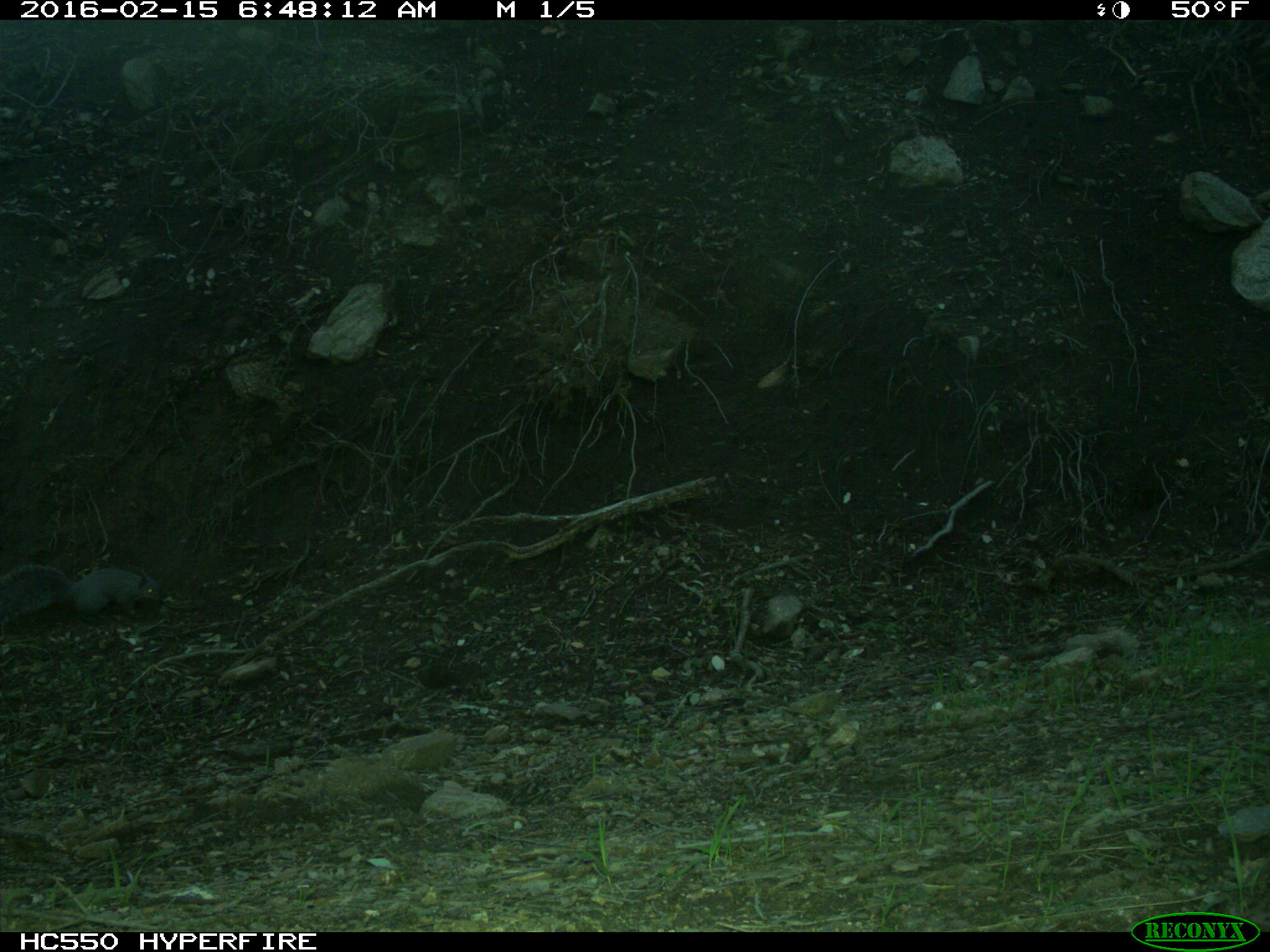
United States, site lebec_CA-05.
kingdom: Animalia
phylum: Chordata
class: Mammalia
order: Rodentia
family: Sciuridae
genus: Sciurus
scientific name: Sciurus carolinensis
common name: eastern gray squirrel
Sciurus carolinensis (eastern gray squirrel).